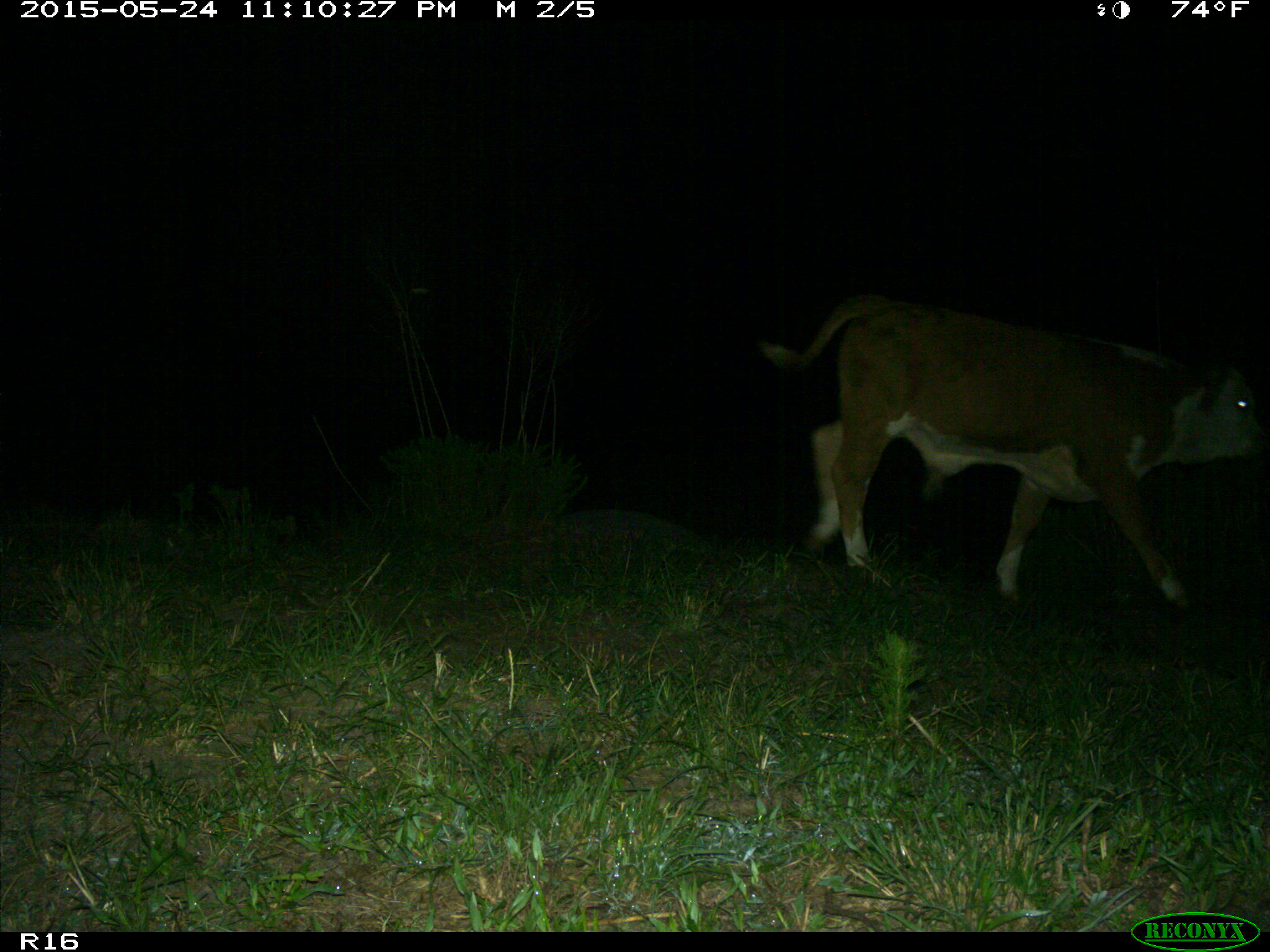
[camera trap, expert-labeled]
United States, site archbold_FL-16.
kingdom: Animalia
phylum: Chordata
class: Mammalia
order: Artiodactyla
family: Bovidae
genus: Bos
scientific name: Bos taurus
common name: domestic cow